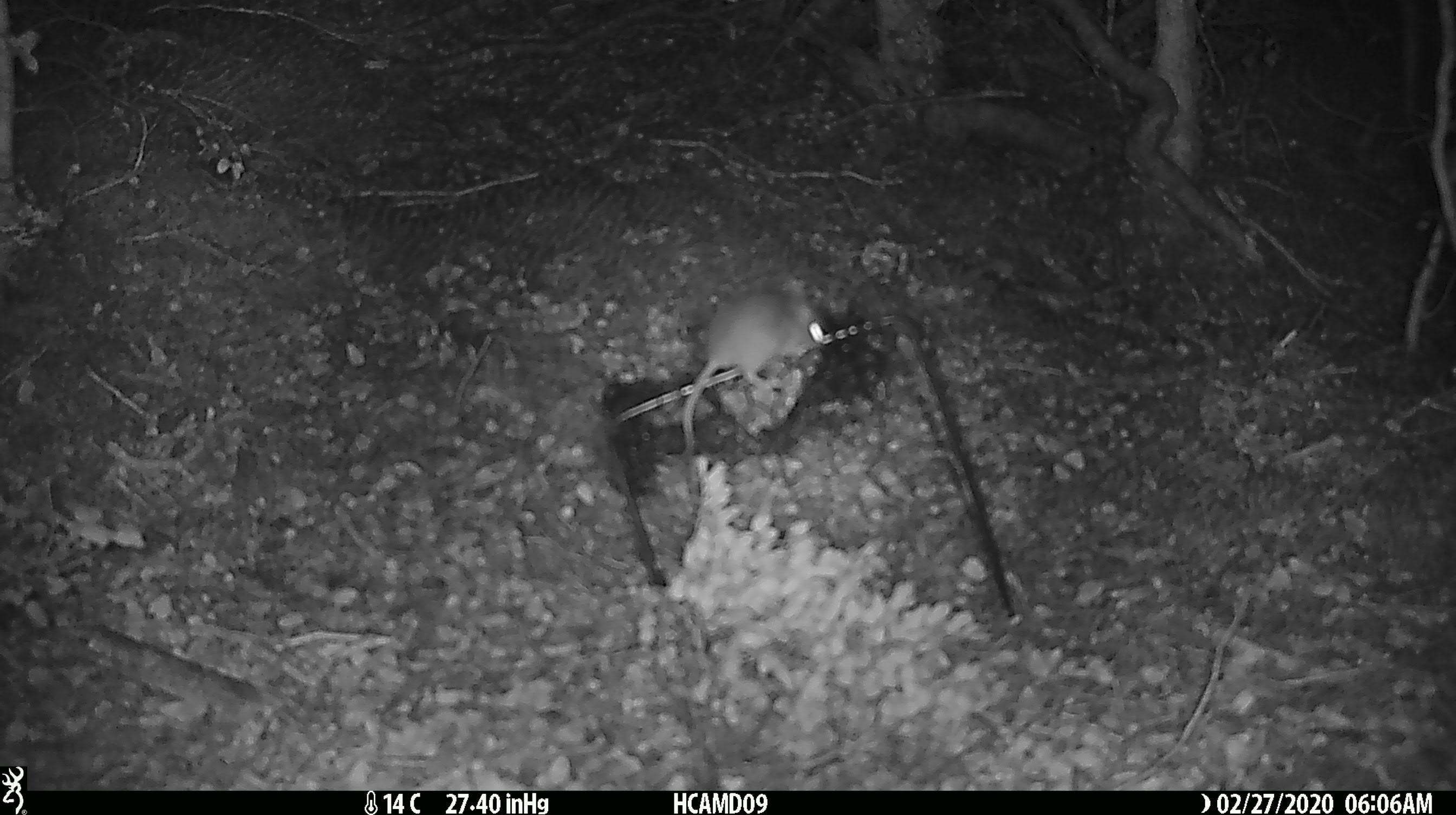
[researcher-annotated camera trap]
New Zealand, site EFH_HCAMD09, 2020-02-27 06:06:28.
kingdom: Animalia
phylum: Chordata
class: Mammalia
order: Rodentia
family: Muridae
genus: Mus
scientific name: Mus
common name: mouse